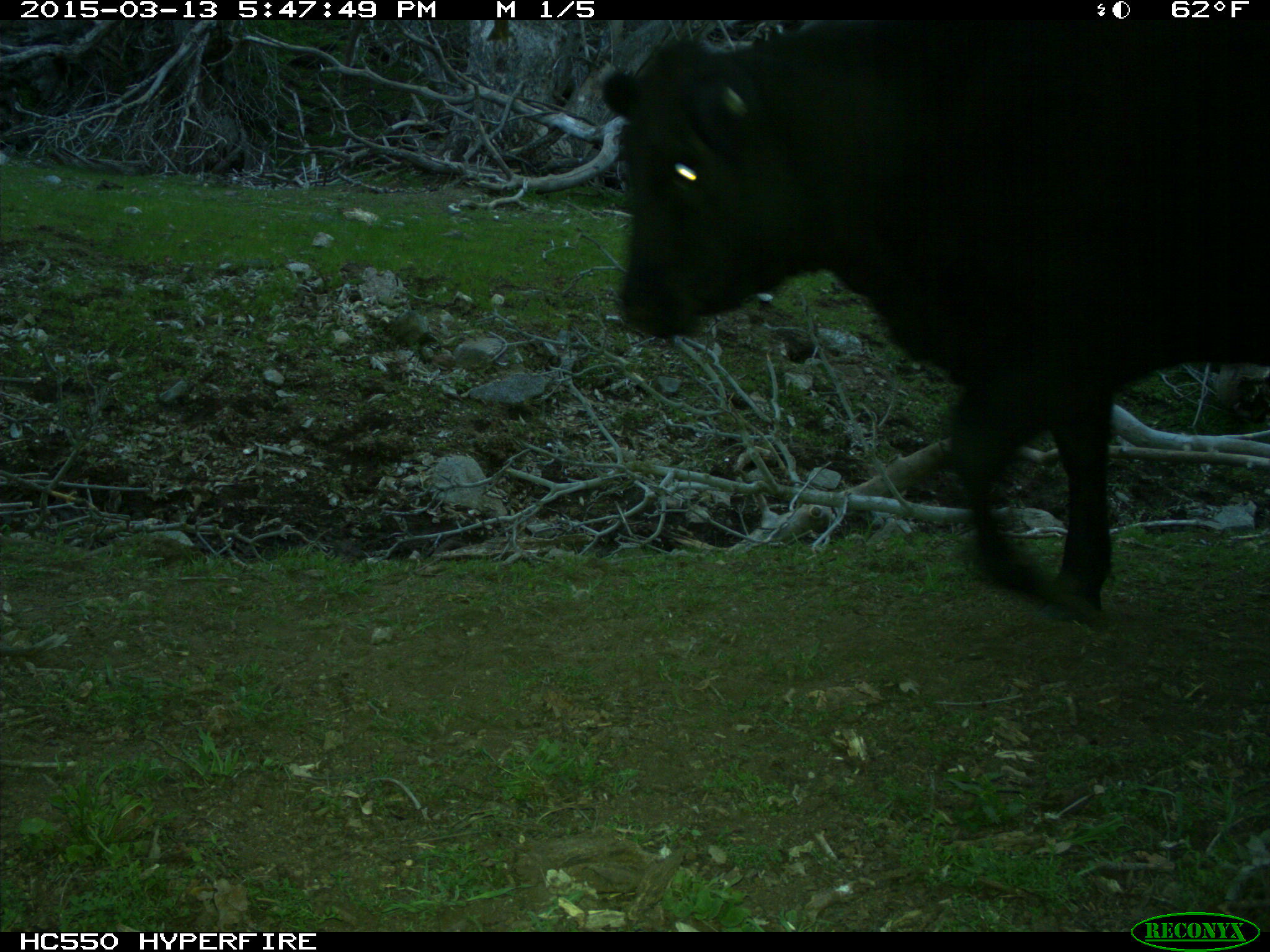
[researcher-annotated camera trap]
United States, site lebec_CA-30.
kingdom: Animalia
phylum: Chordata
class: Mammalia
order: Artiodactyla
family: Bovidae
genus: Bos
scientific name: Bos taurus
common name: domestic cow